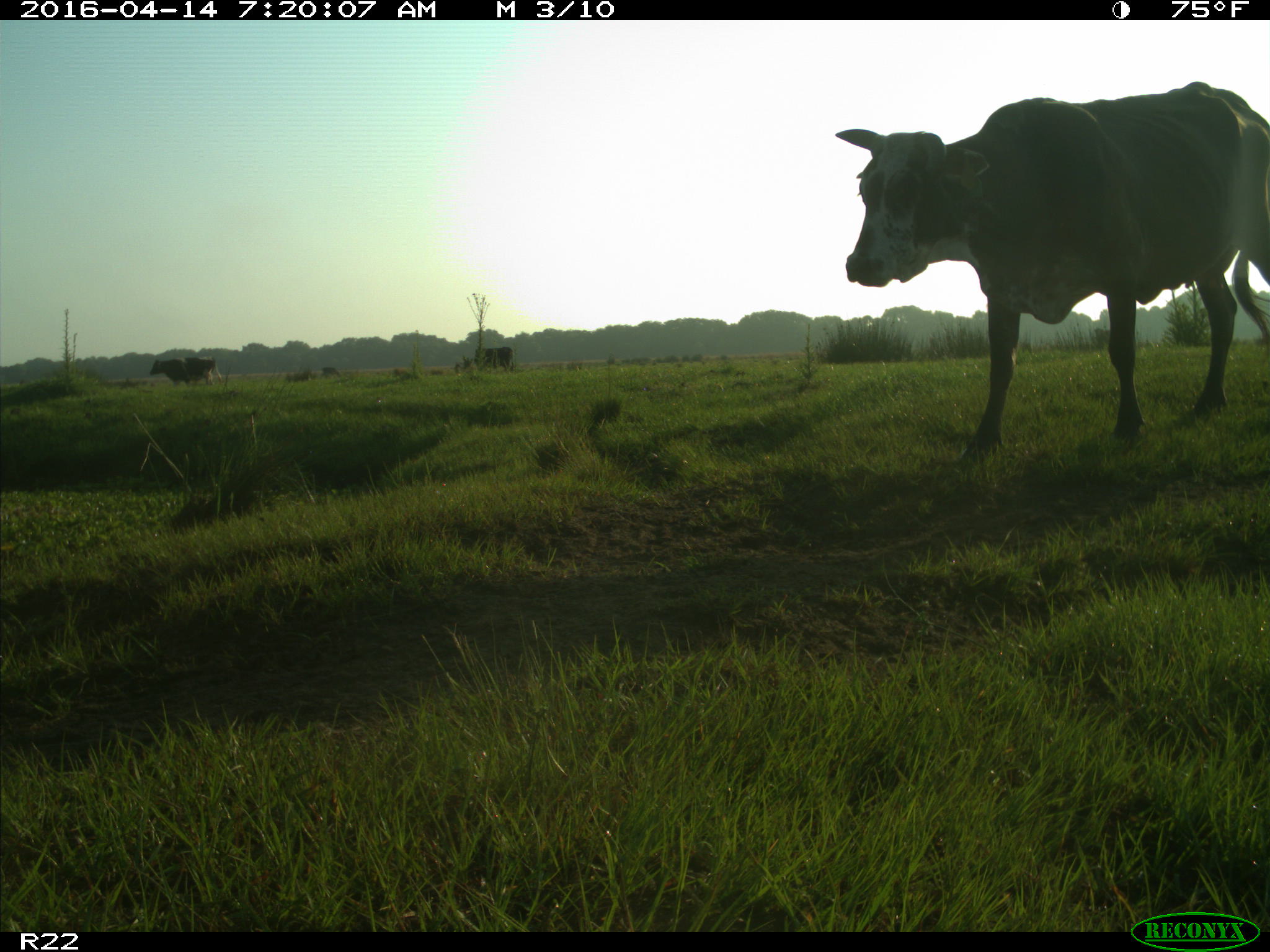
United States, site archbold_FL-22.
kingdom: Animalia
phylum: Chordata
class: Mammalia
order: Artiodactyla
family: Bovidae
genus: Bos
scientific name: Bos taurus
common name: domestic cow